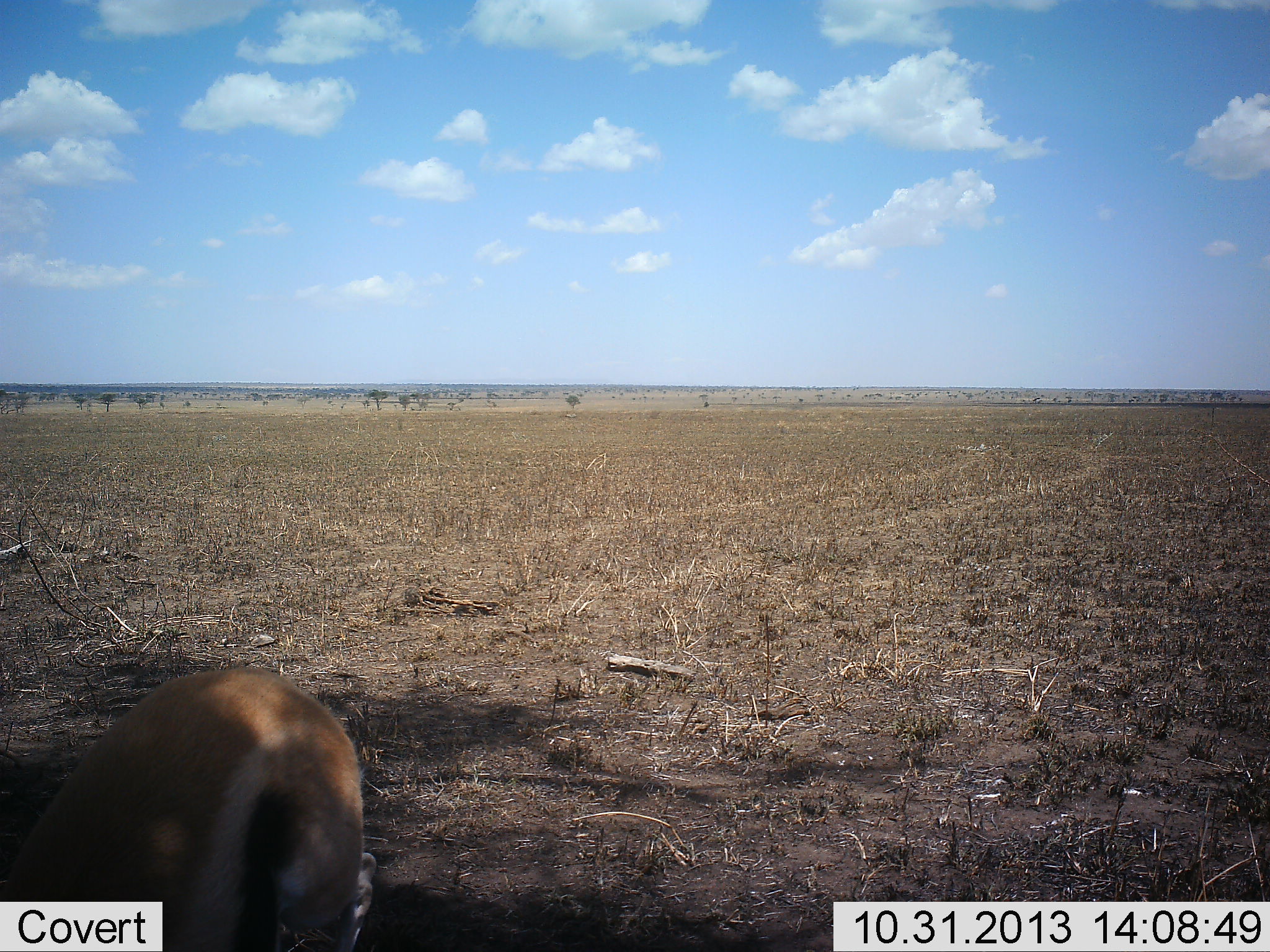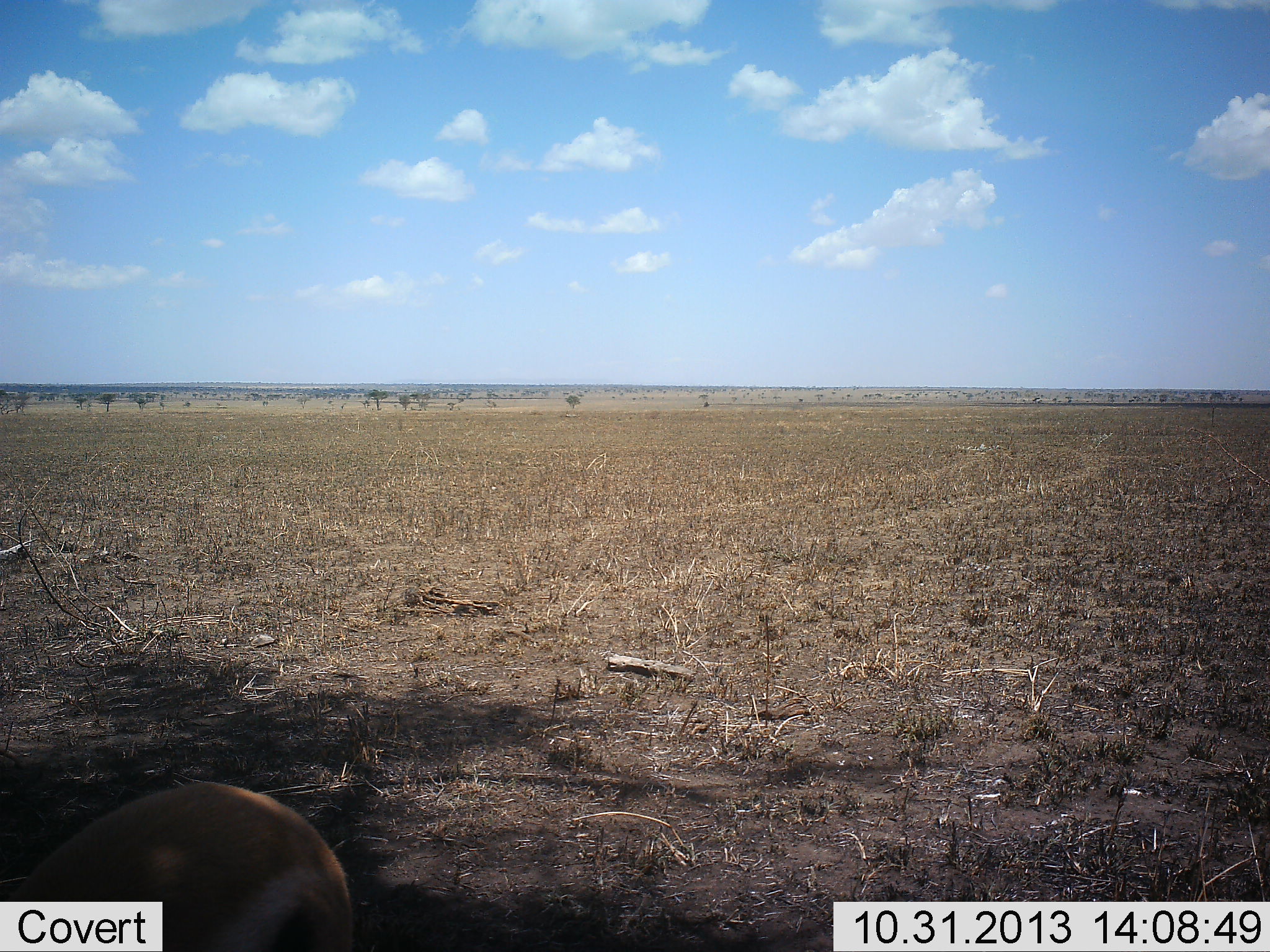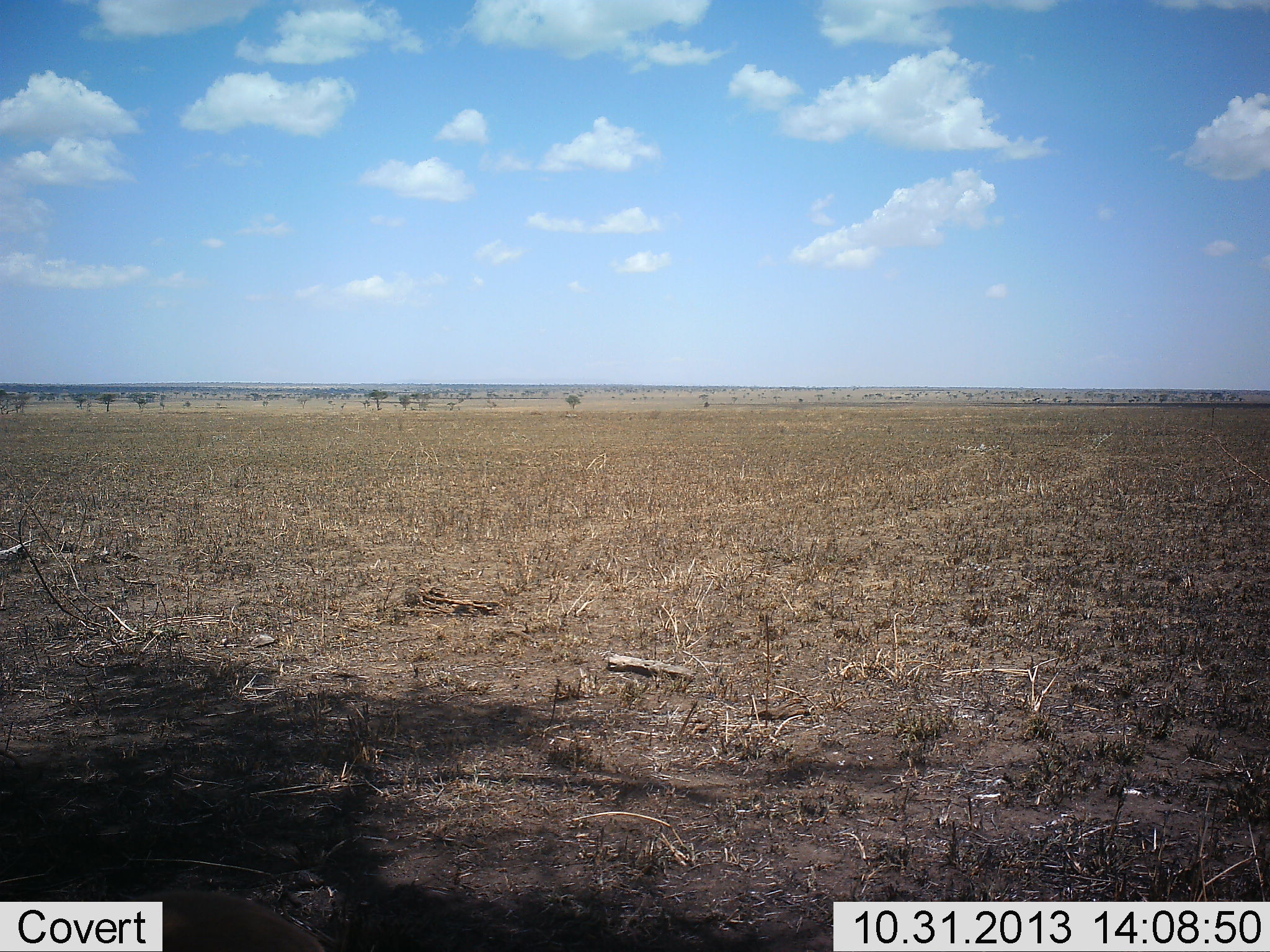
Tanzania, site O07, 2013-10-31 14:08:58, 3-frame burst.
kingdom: Animalia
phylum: Chordata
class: Mammalia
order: Artiodactyla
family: Bovidae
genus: Eudorcas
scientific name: Eudorcas thomsonii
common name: thomson's gazelle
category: gazellethomsons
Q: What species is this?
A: Gazellethomsons (thomson's gazelle) (Eudorcas thomsonii).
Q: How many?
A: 1.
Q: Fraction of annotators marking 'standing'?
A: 20%.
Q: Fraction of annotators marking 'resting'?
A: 20%.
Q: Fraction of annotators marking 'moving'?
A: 60%.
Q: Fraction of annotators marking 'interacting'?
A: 0%.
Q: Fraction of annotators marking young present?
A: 0%.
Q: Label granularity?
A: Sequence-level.